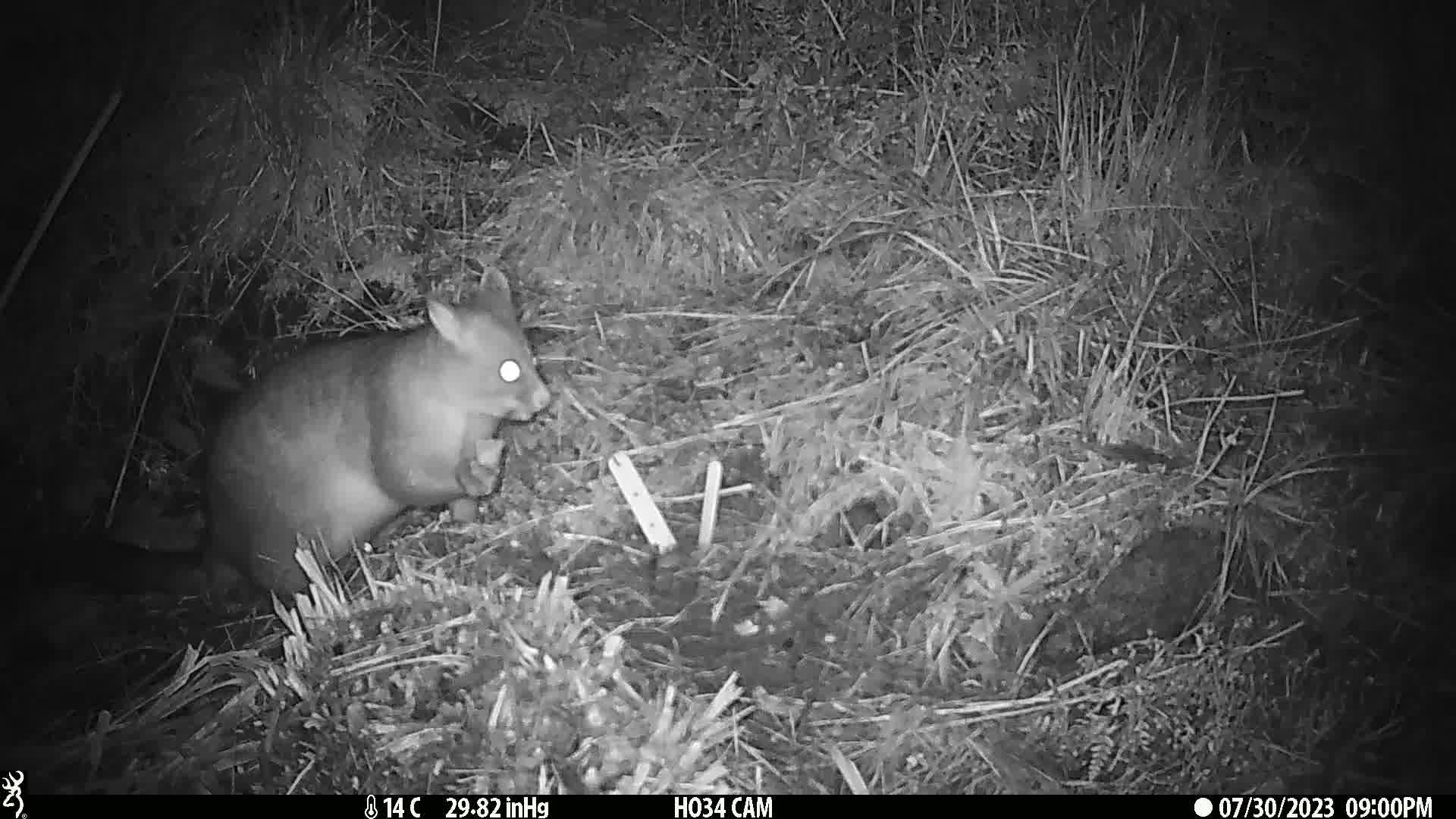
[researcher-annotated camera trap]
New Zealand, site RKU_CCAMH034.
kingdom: Animalia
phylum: Chordata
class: Mammalia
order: Diprotodontia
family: Phalangeridae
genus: Trichosurus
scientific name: Trichosurus vulpecula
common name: common brushtail possum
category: possum